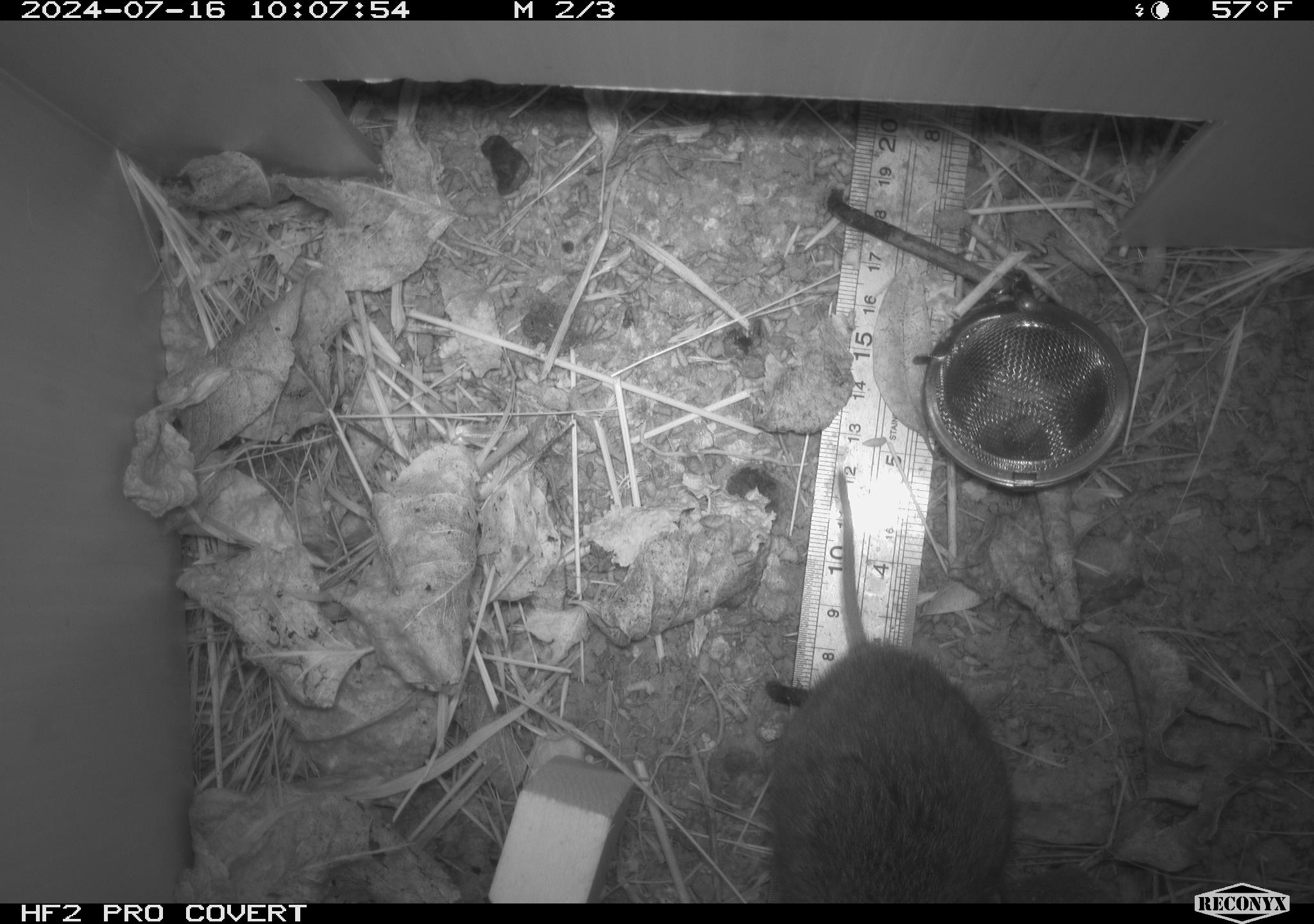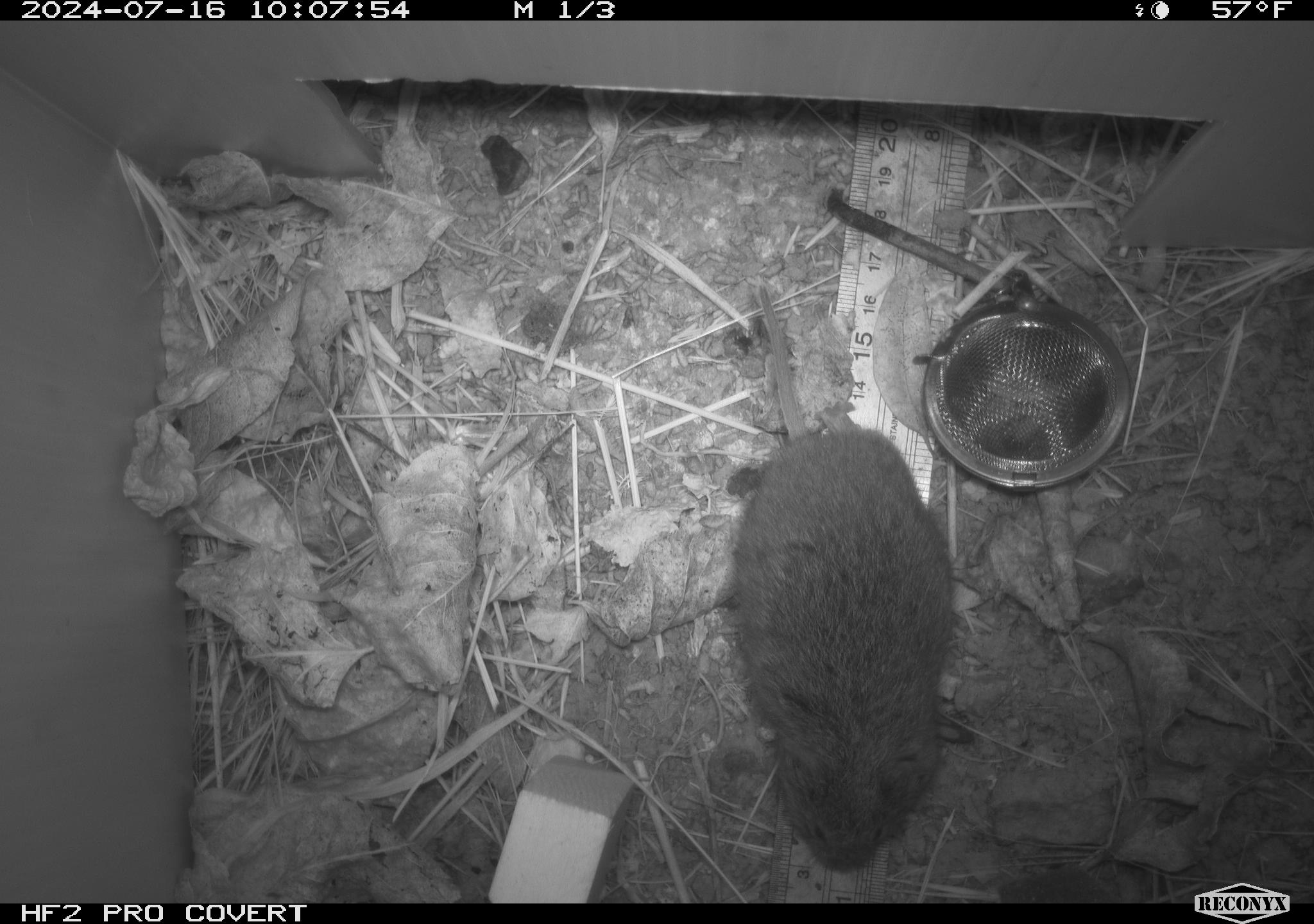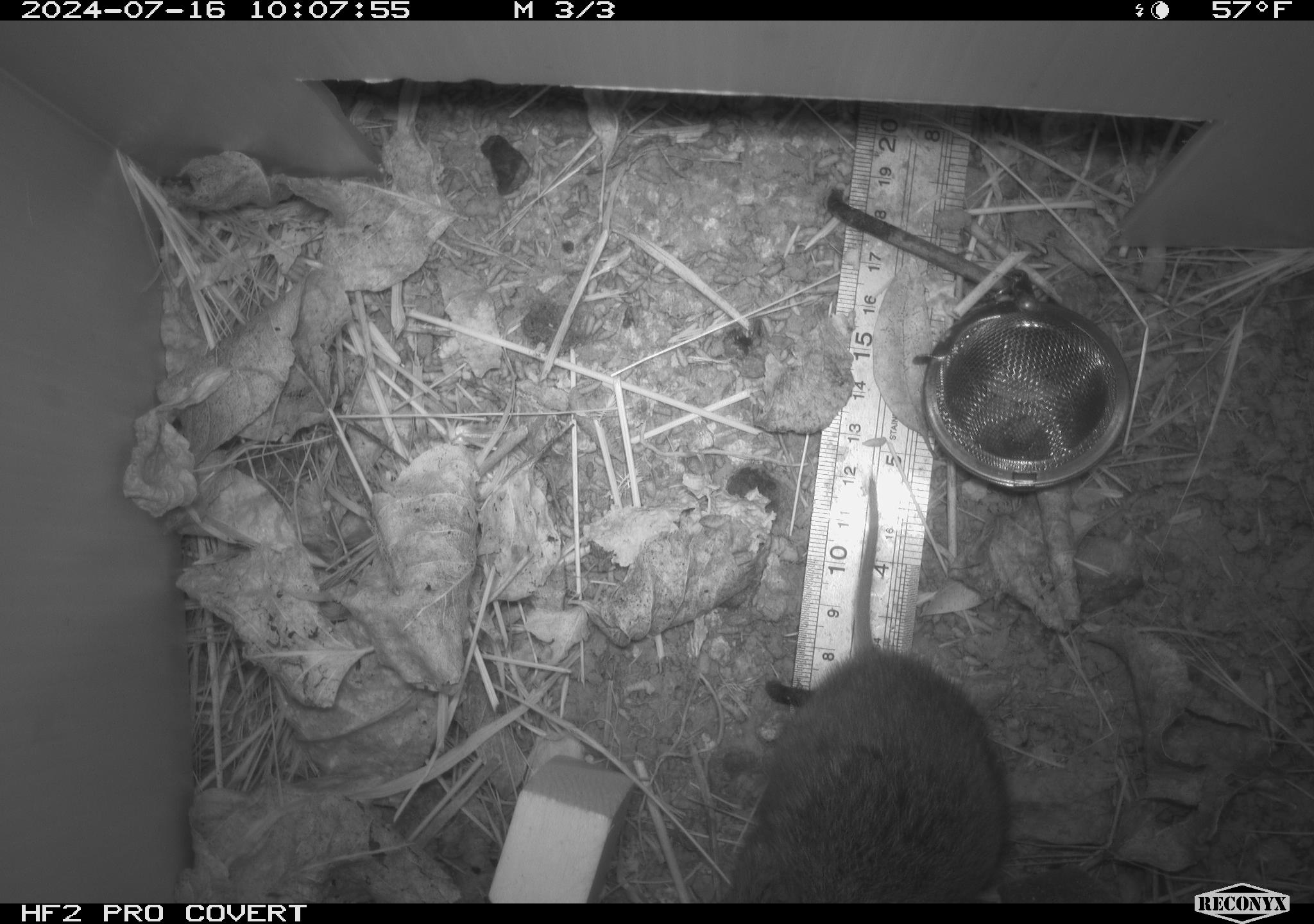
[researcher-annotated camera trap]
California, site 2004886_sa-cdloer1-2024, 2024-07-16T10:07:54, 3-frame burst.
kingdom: Animalia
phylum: Chordata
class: Mammalia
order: Rodentia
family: Cricetidae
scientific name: Arvicolinae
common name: voles, lemmings, and muskrats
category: arvicolinae subfamily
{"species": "arvicolinae subfamily (voles, lemmings, and muskrats) (Arvicolinae)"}